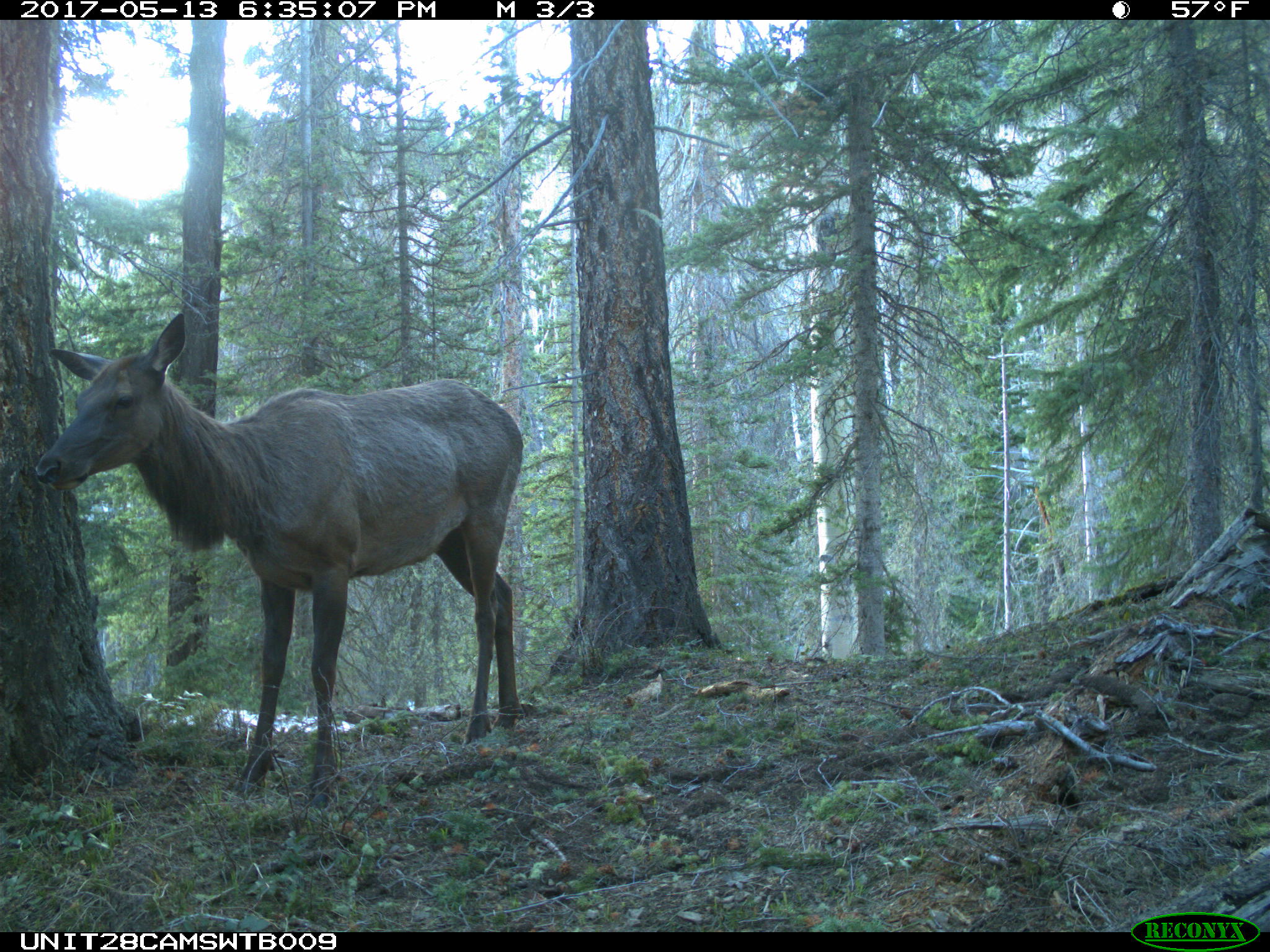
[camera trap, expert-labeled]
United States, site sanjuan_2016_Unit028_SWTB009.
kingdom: Animalia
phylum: Chordata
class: Mammalia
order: Artiodactyla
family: Cervidae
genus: Cervus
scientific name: Cervus elaphus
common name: red deer